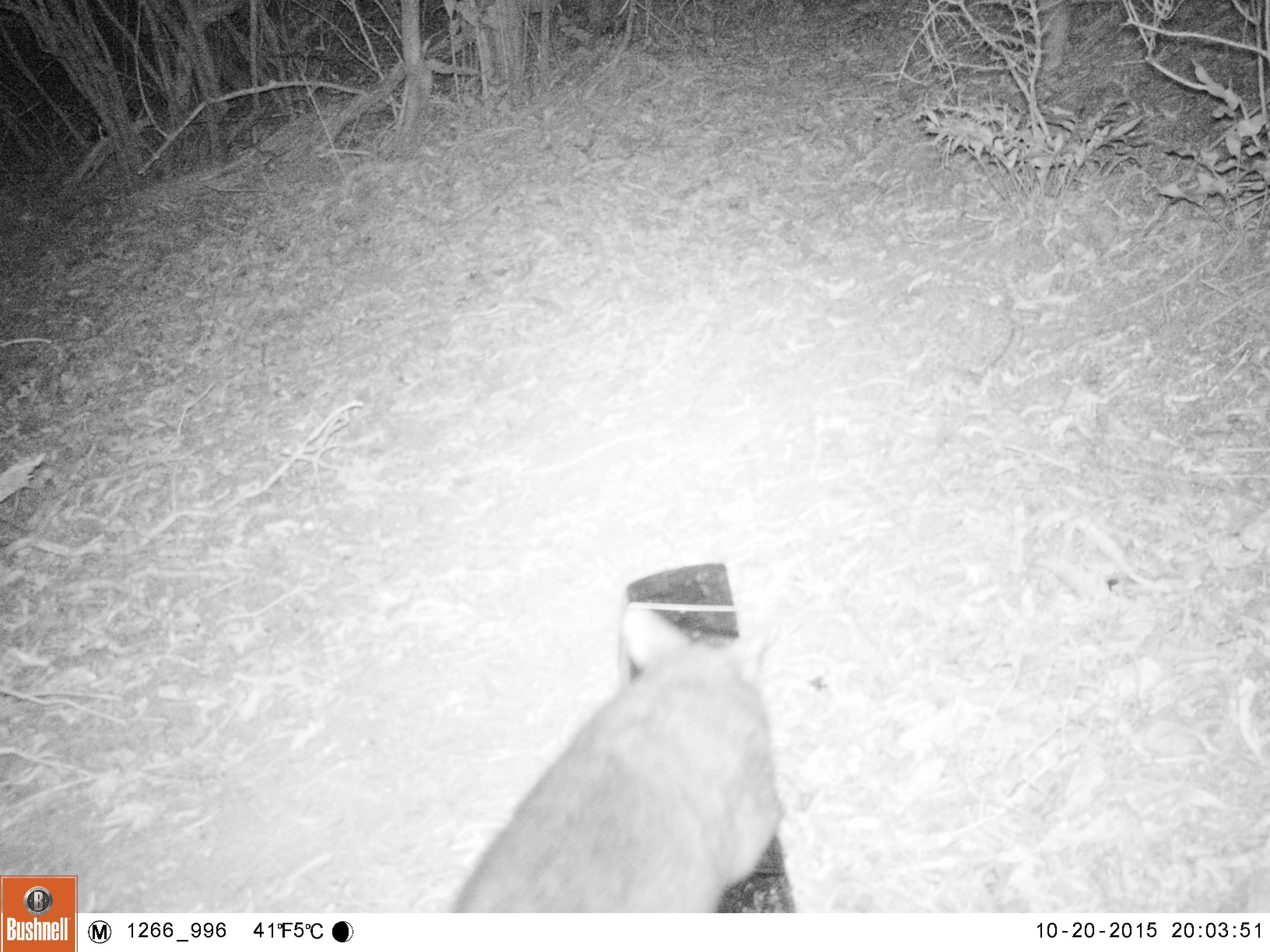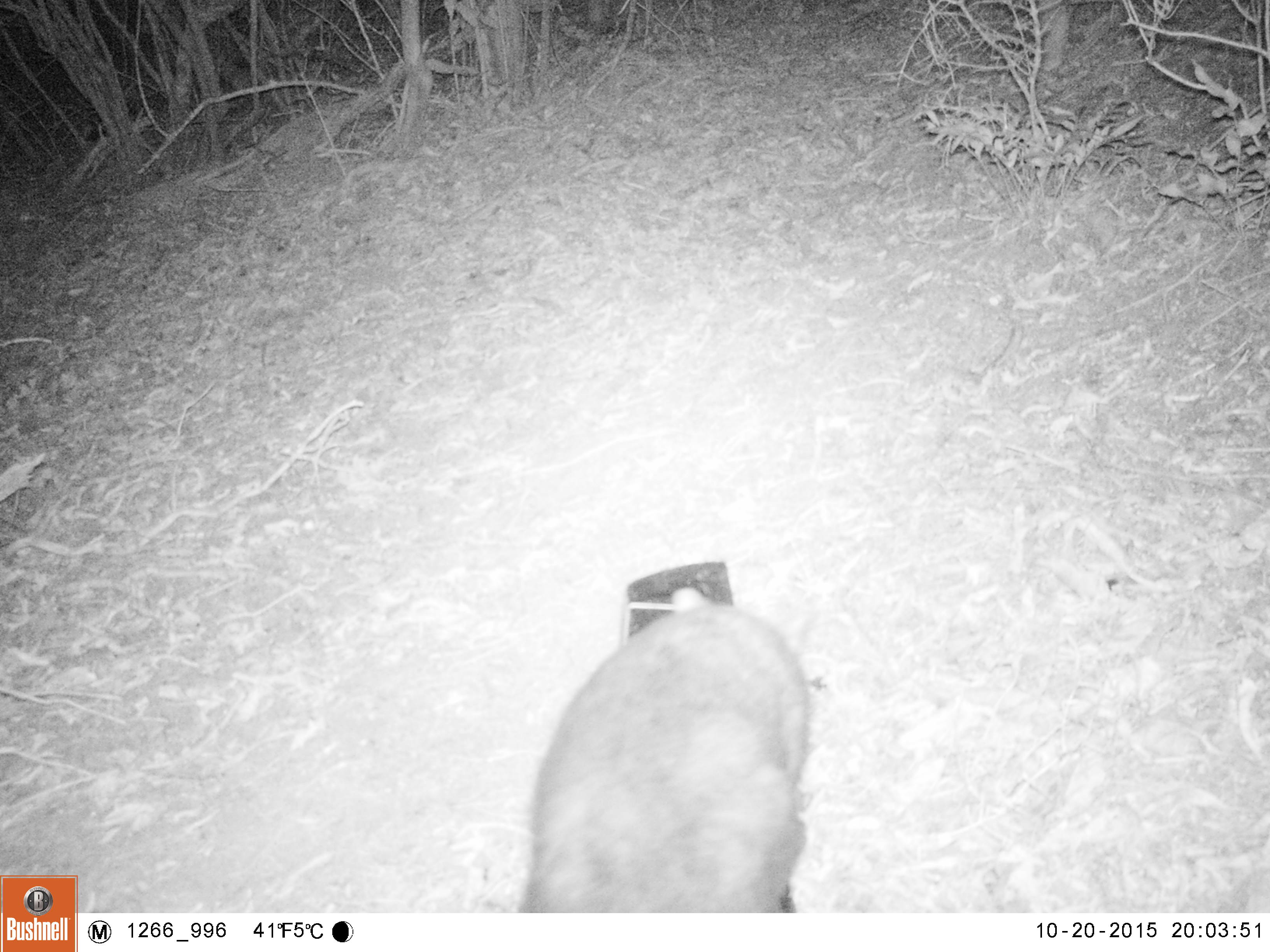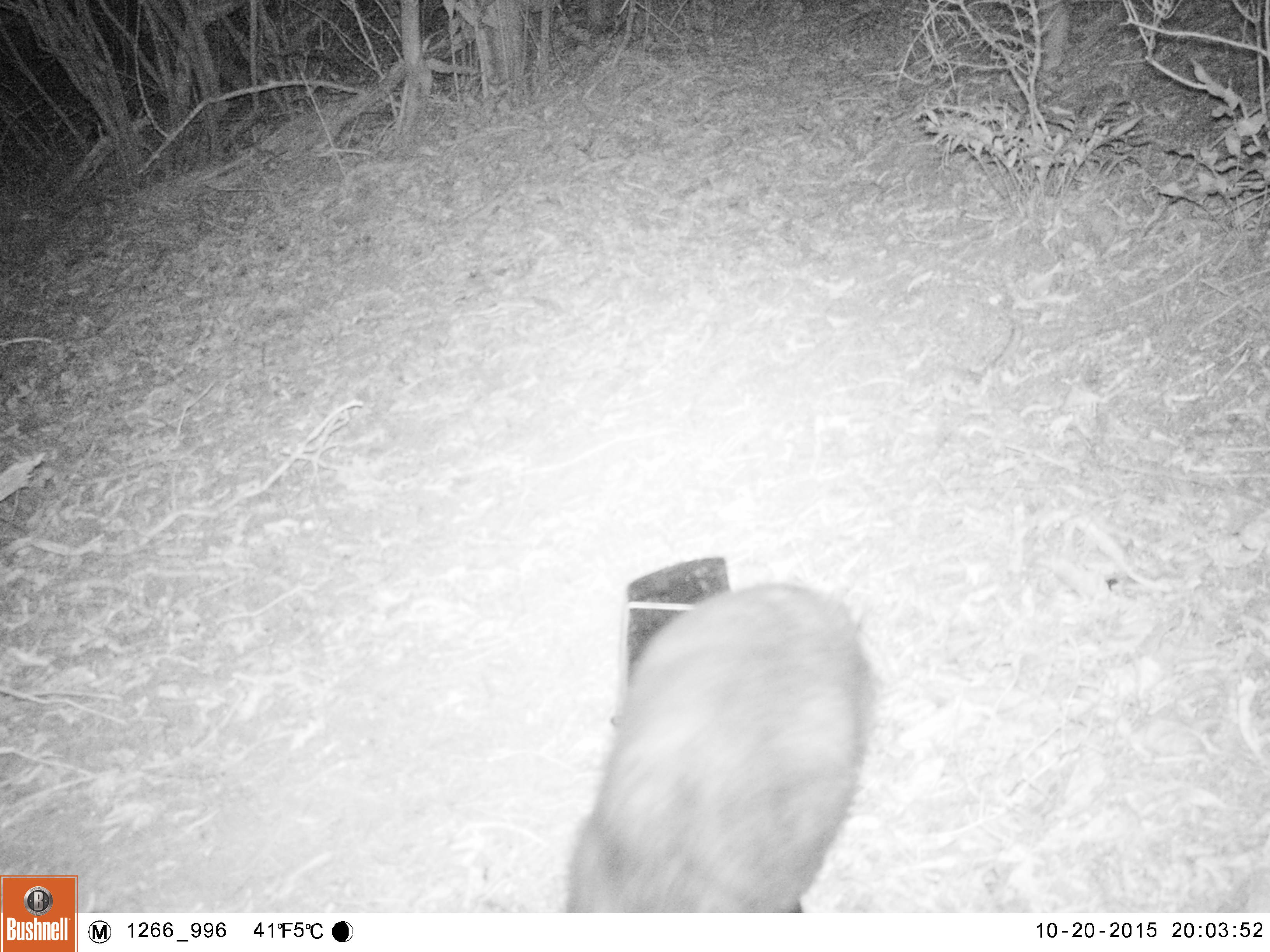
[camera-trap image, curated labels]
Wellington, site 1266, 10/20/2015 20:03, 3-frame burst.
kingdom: Animalia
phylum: Chordata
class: Mammalia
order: Didelphimorphia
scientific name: Didelphimorphia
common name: possum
Possum (Didelphimorphia).